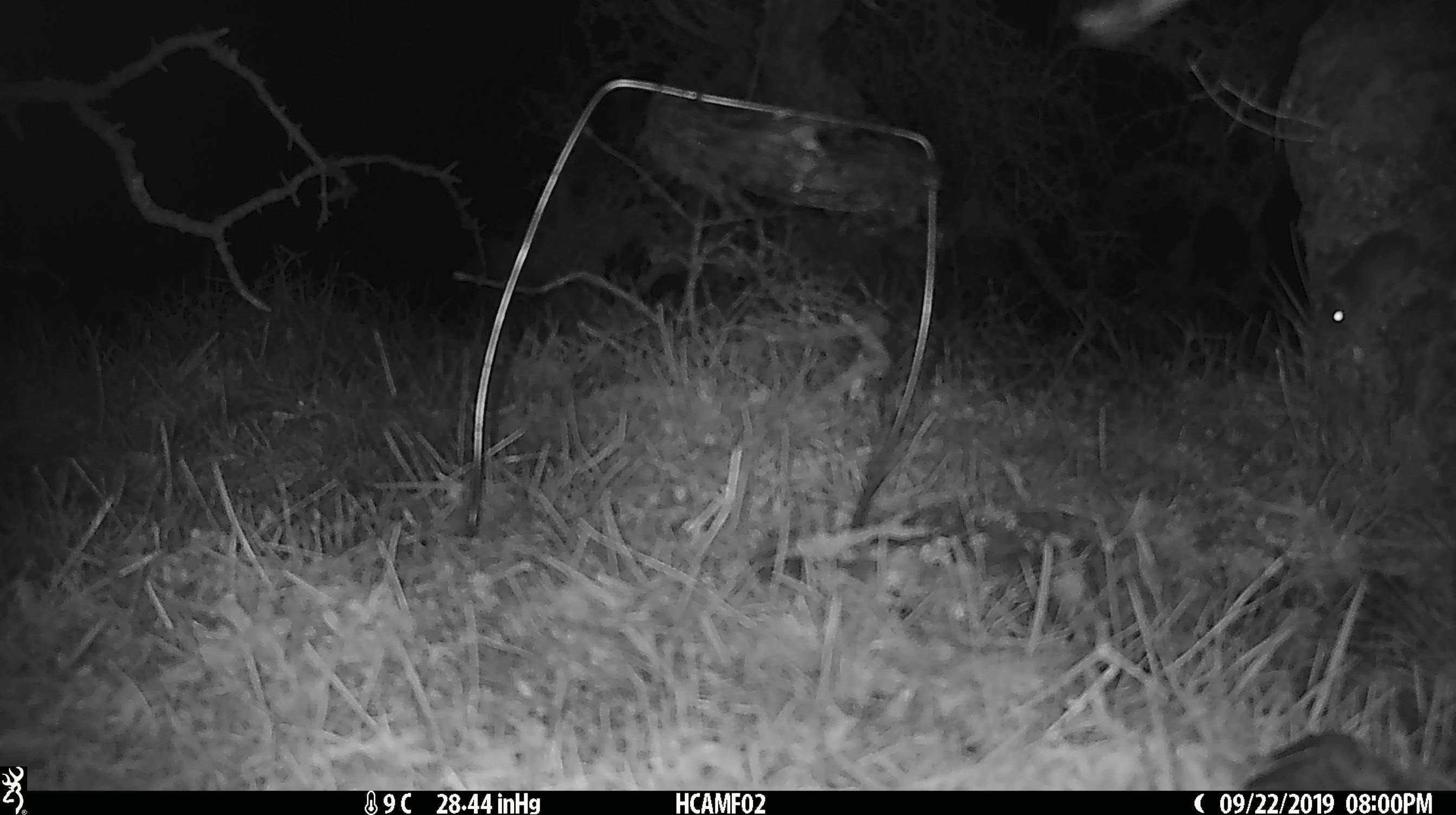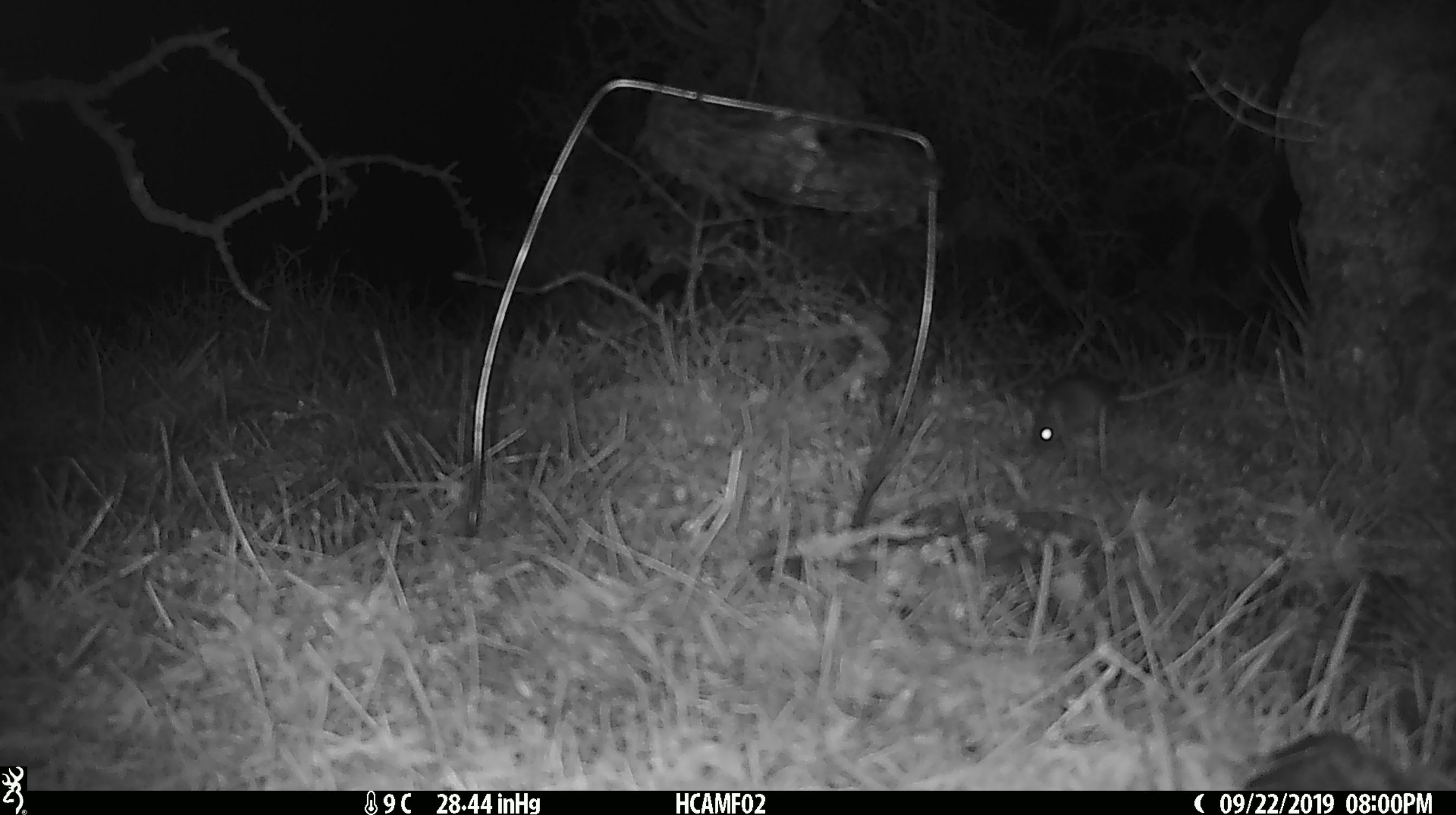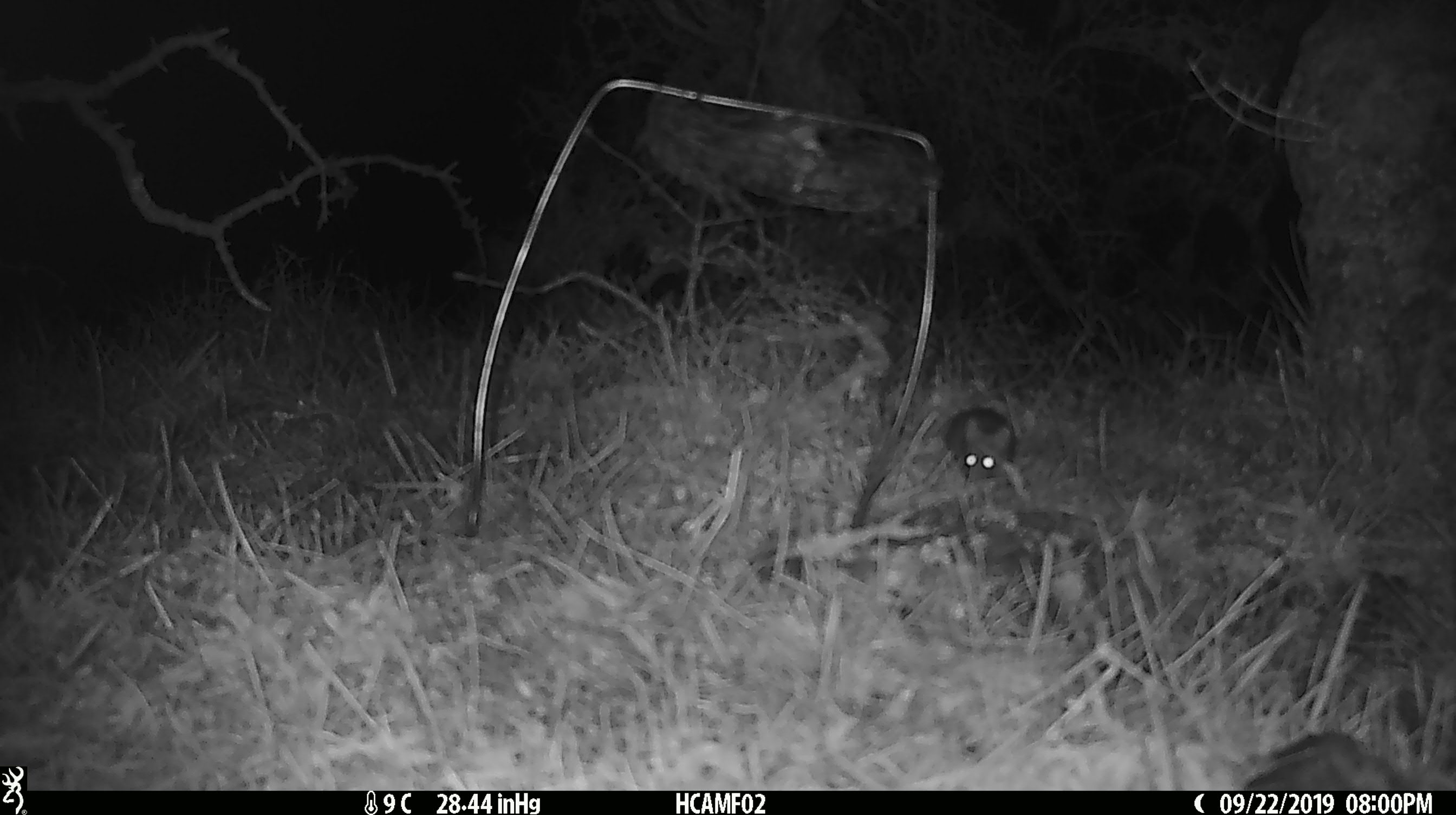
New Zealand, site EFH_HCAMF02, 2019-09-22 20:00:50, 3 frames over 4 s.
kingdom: Animalia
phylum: Chordata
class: Mammalia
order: Rodentia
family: Muridae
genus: Mus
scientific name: Mus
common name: mouse